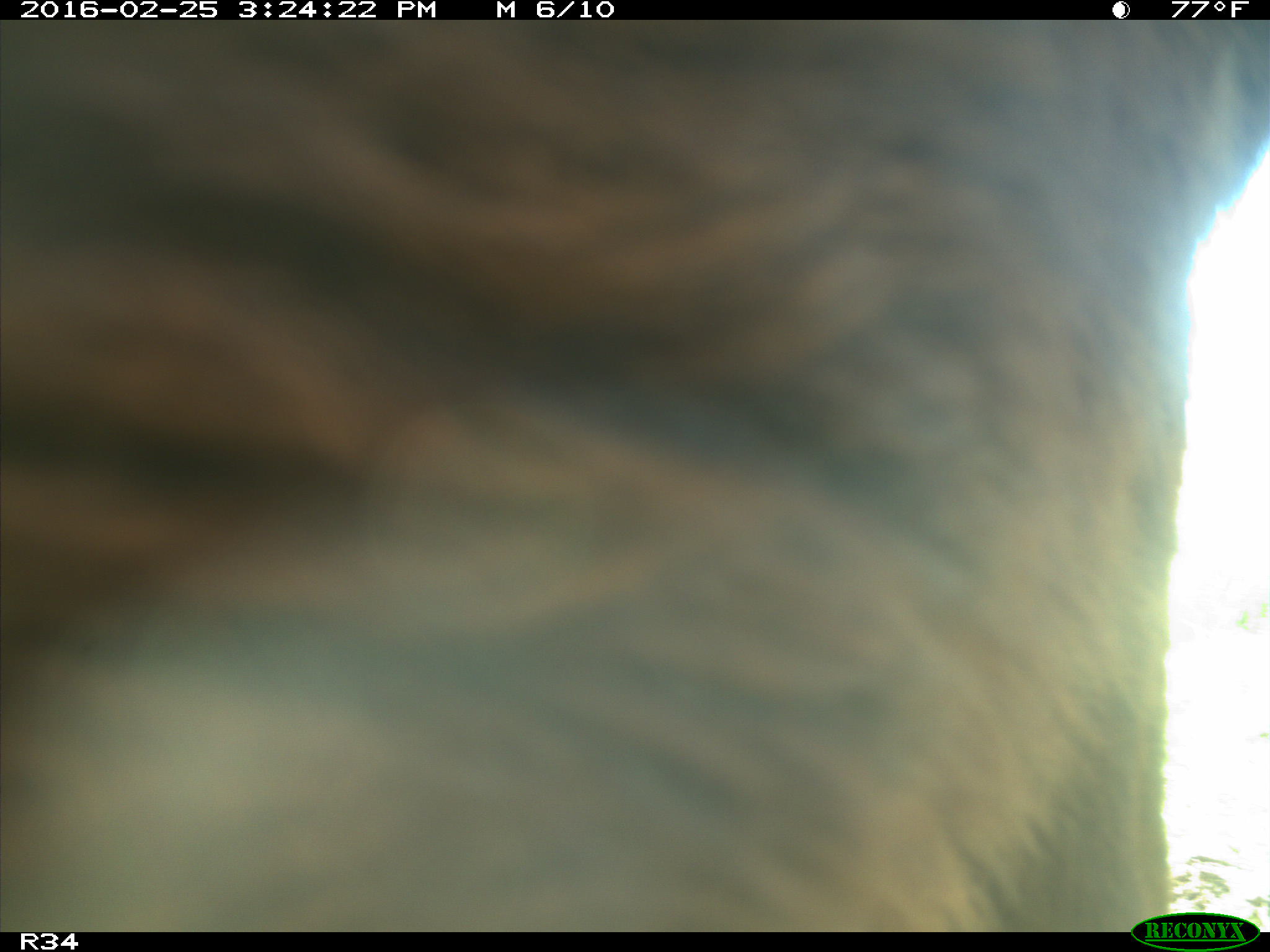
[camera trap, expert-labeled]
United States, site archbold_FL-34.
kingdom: Animalia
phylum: Chordata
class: Mammalia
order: Artiodactyla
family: Bovidae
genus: Bos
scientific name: Bos taurus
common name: domestic cow